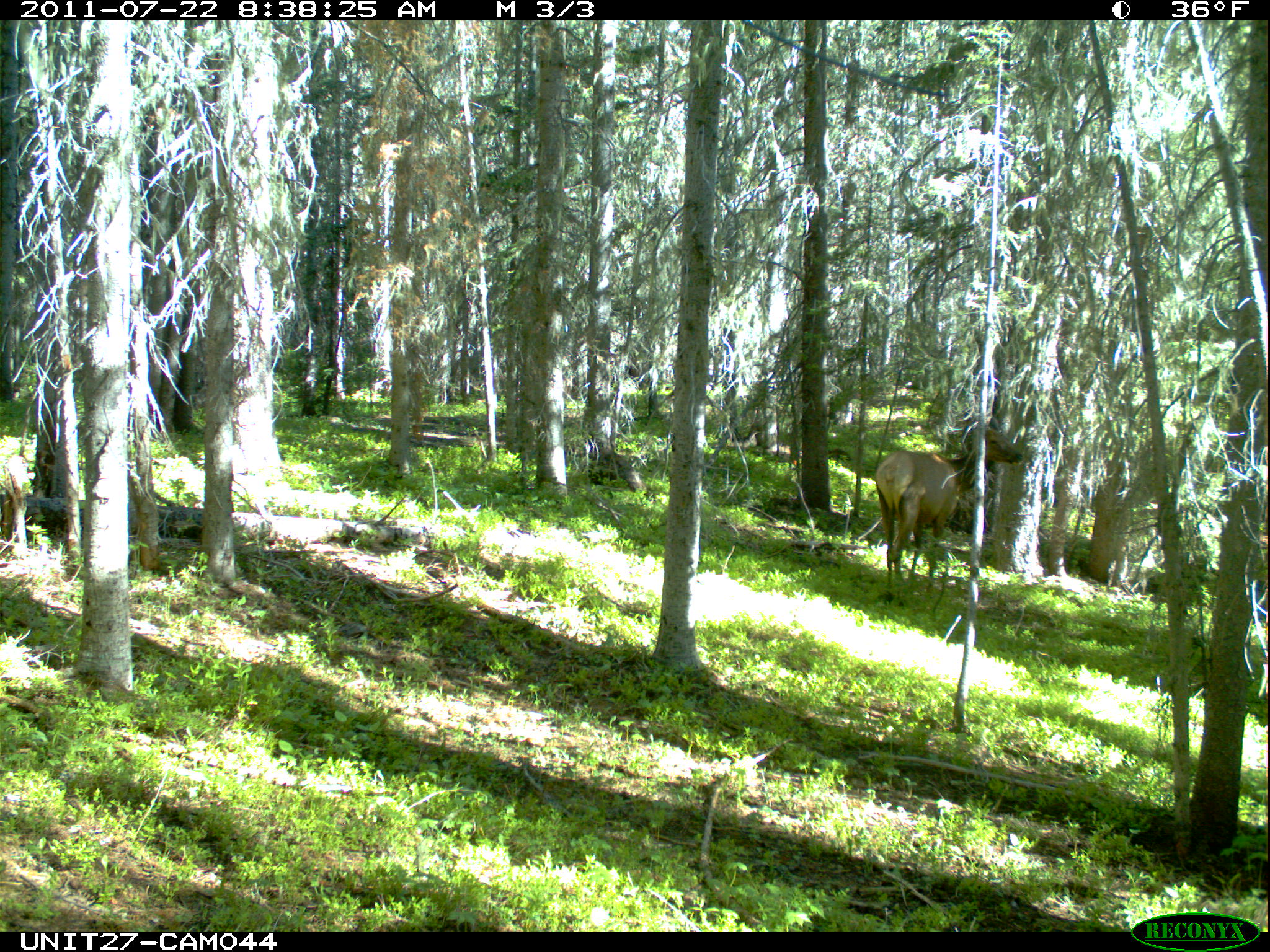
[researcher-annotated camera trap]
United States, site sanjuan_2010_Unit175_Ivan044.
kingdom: Animalia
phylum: Chordata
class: Mammalia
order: Artiodactyla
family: Cervidae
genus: Cervus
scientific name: Cervus elaphus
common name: red deer